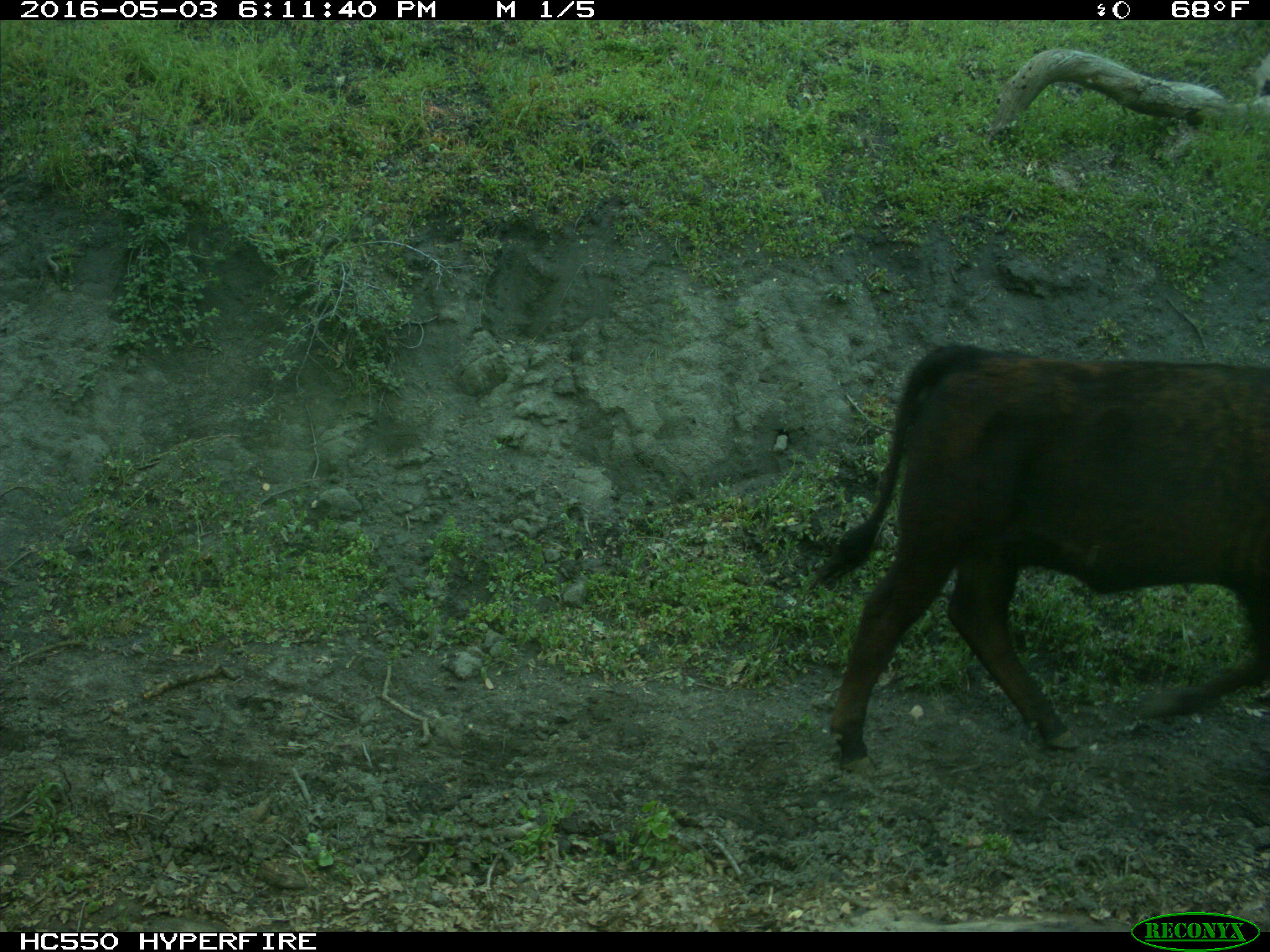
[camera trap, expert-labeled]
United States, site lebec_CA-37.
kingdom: Animalia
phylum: Chordata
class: Mammalia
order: Artiodactyla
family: Bovidae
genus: Bos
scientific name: Bos taurus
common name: domestic cow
Bos taurus (domestic cow).